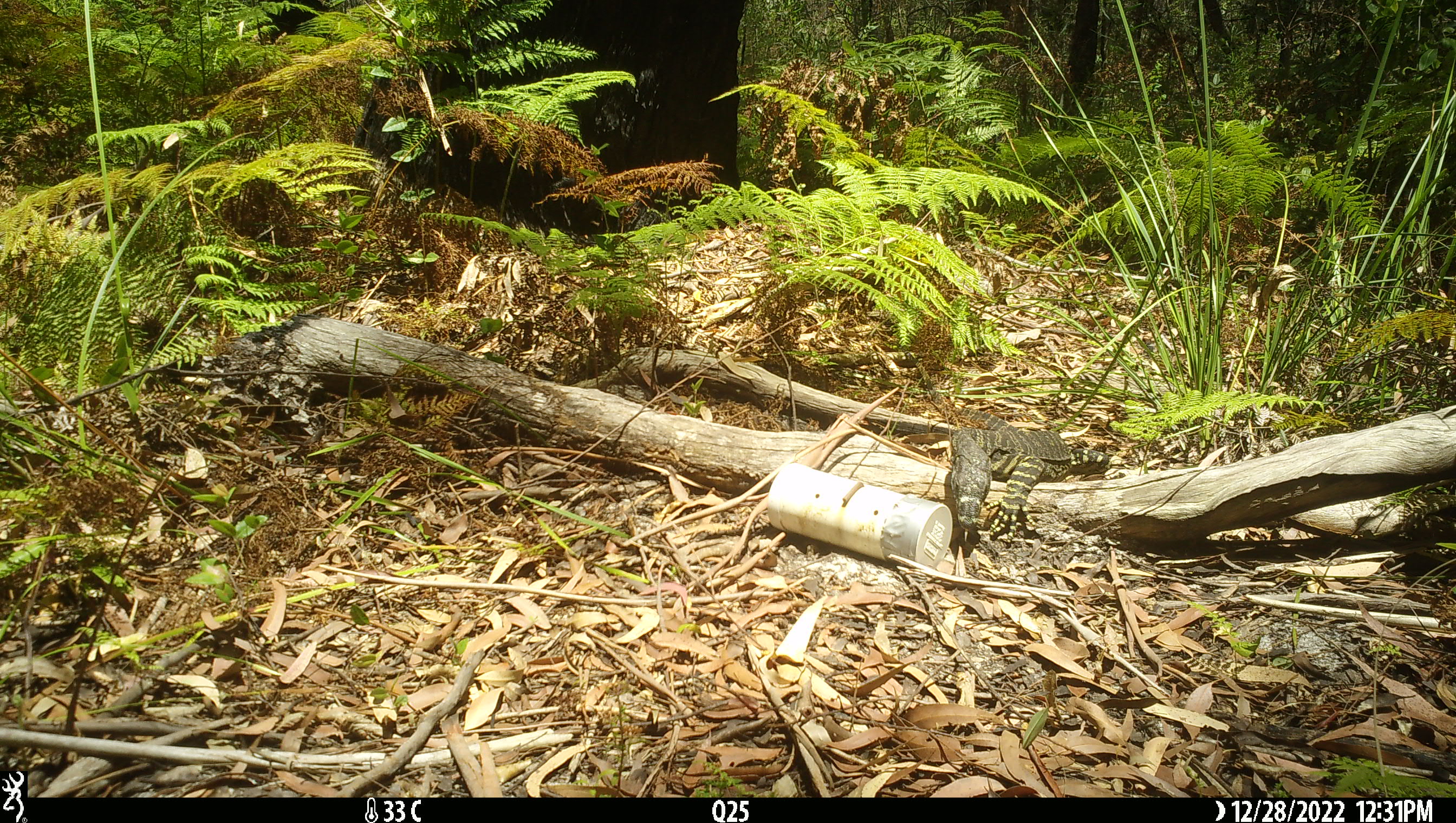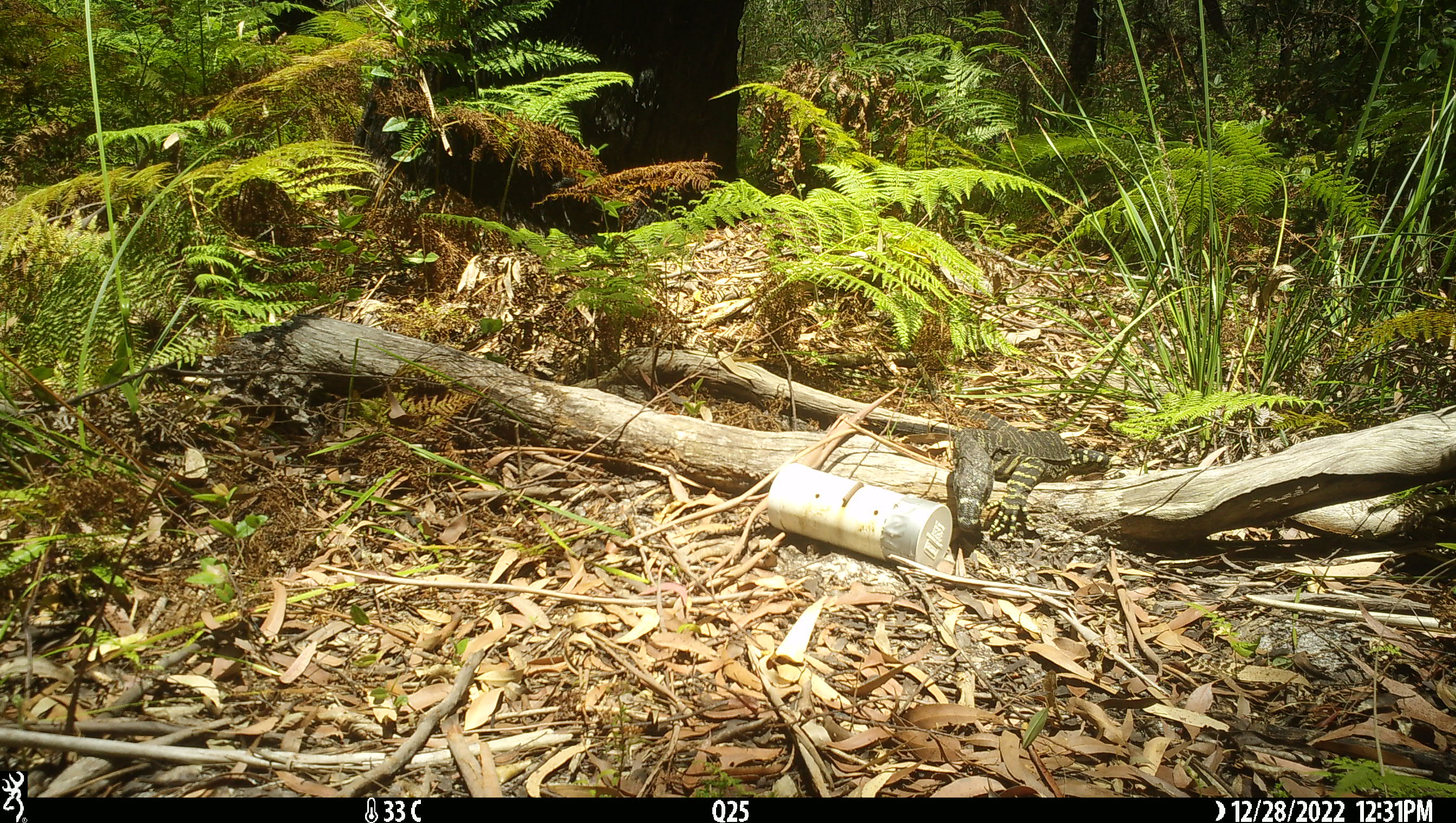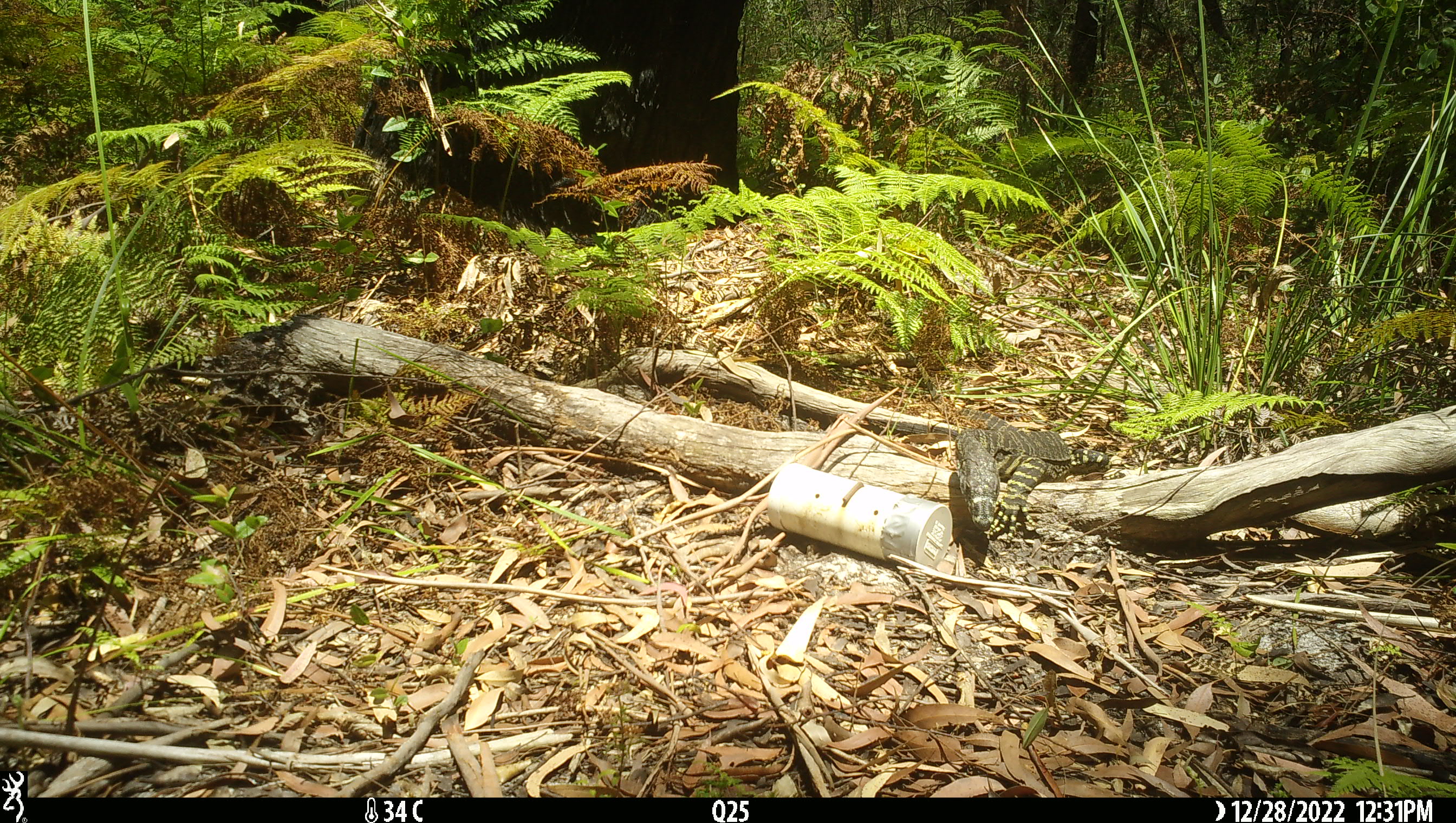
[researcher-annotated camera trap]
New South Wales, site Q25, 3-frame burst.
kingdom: Animalia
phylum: Chordata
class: Reptilia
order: Squamata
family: Varanidae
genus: Varanus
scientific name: Varanus varius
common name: lace monitor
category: goanna